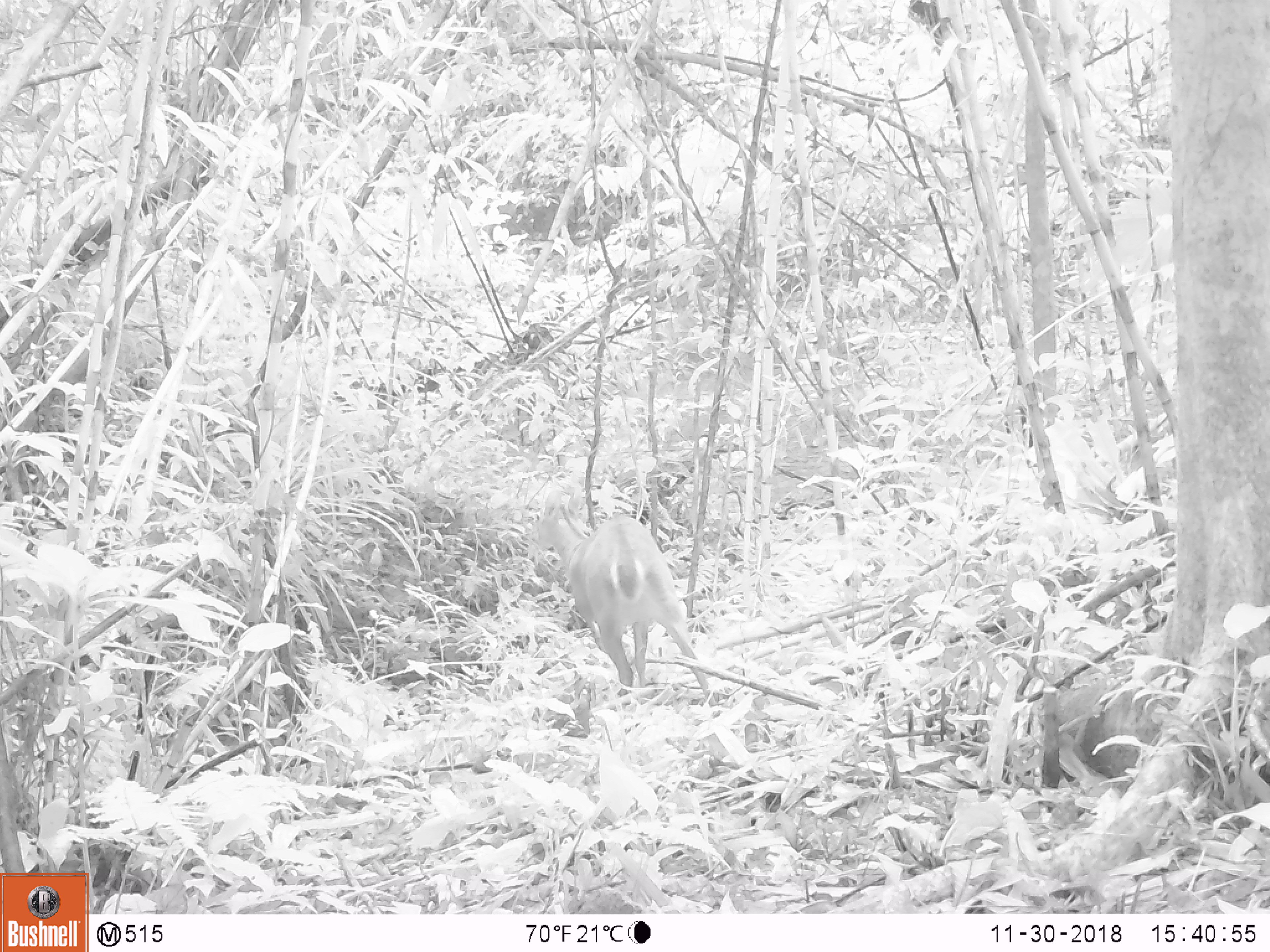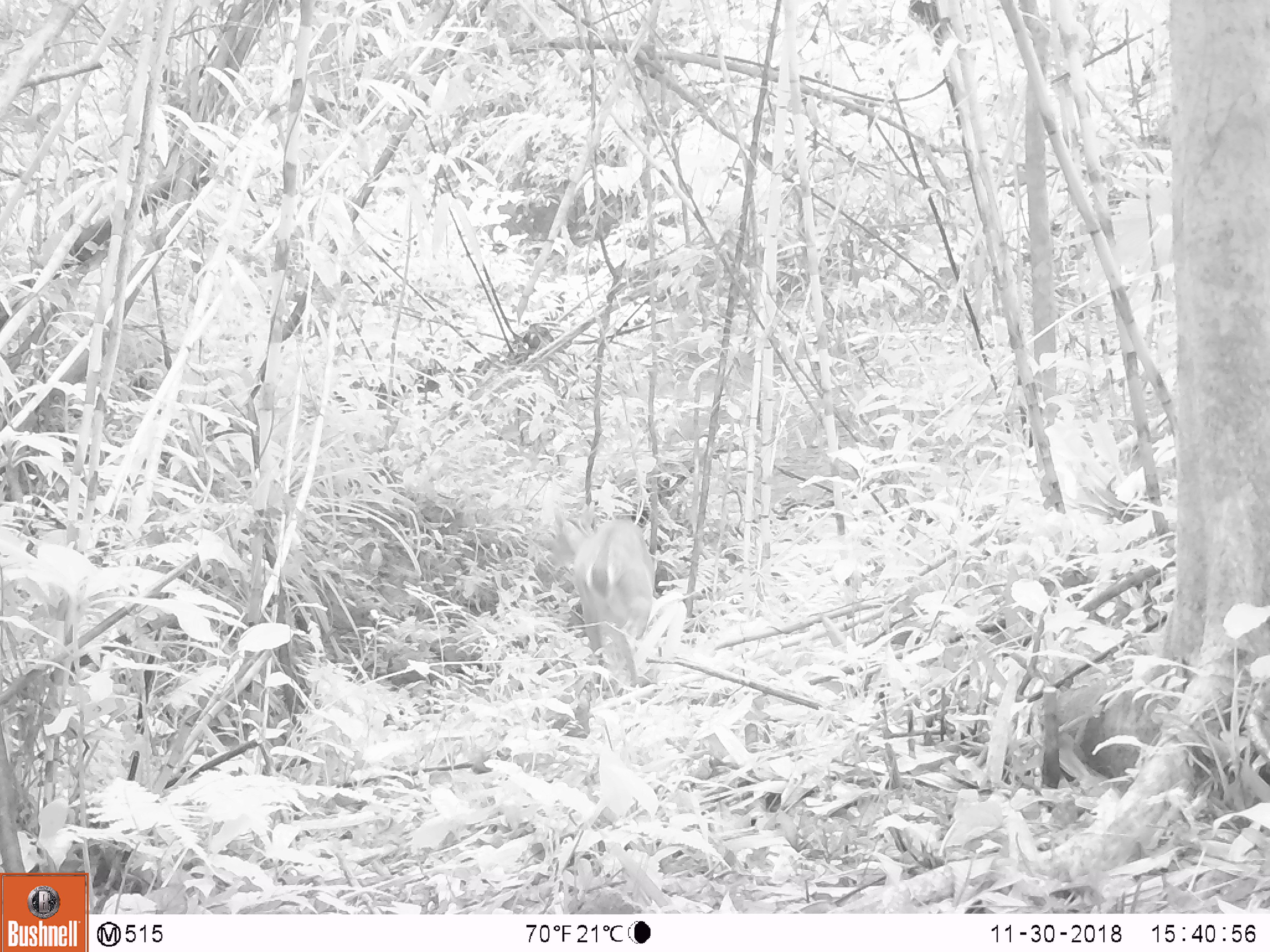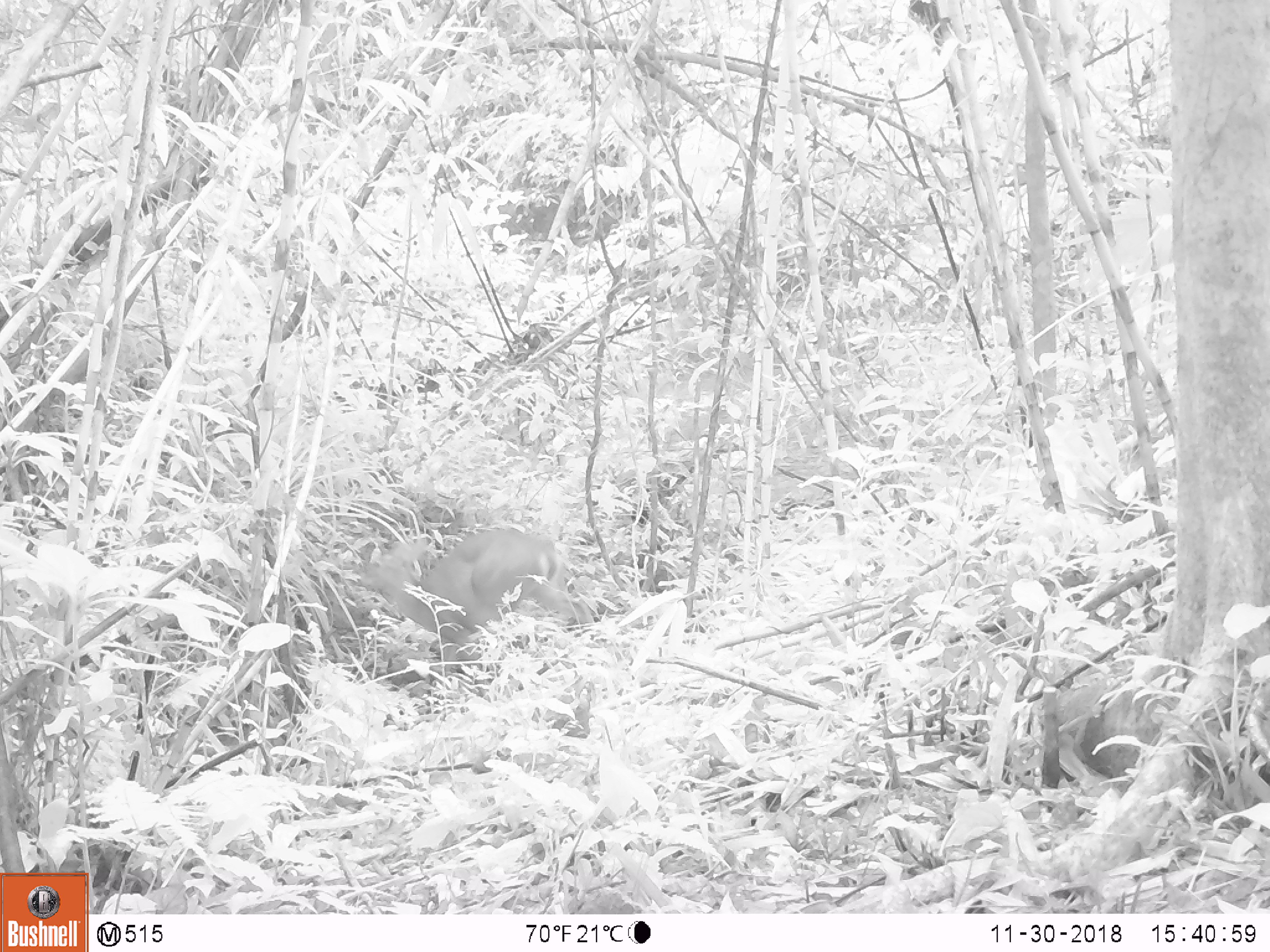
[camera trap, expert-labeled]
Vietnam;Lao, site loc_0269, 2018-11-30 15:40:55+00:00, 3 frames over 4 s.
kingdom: Animalia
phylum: Chordata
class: Mammalia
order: Artiodactyla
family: Cervidae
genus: Muntiacus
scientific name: Muntiacus vuquangensis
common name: large-antlered muntjac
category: large antlered muntjac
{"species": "large antlered muntjac (large-antlered muntjac) (Muntiacus vuquangensis)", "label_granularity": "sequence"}